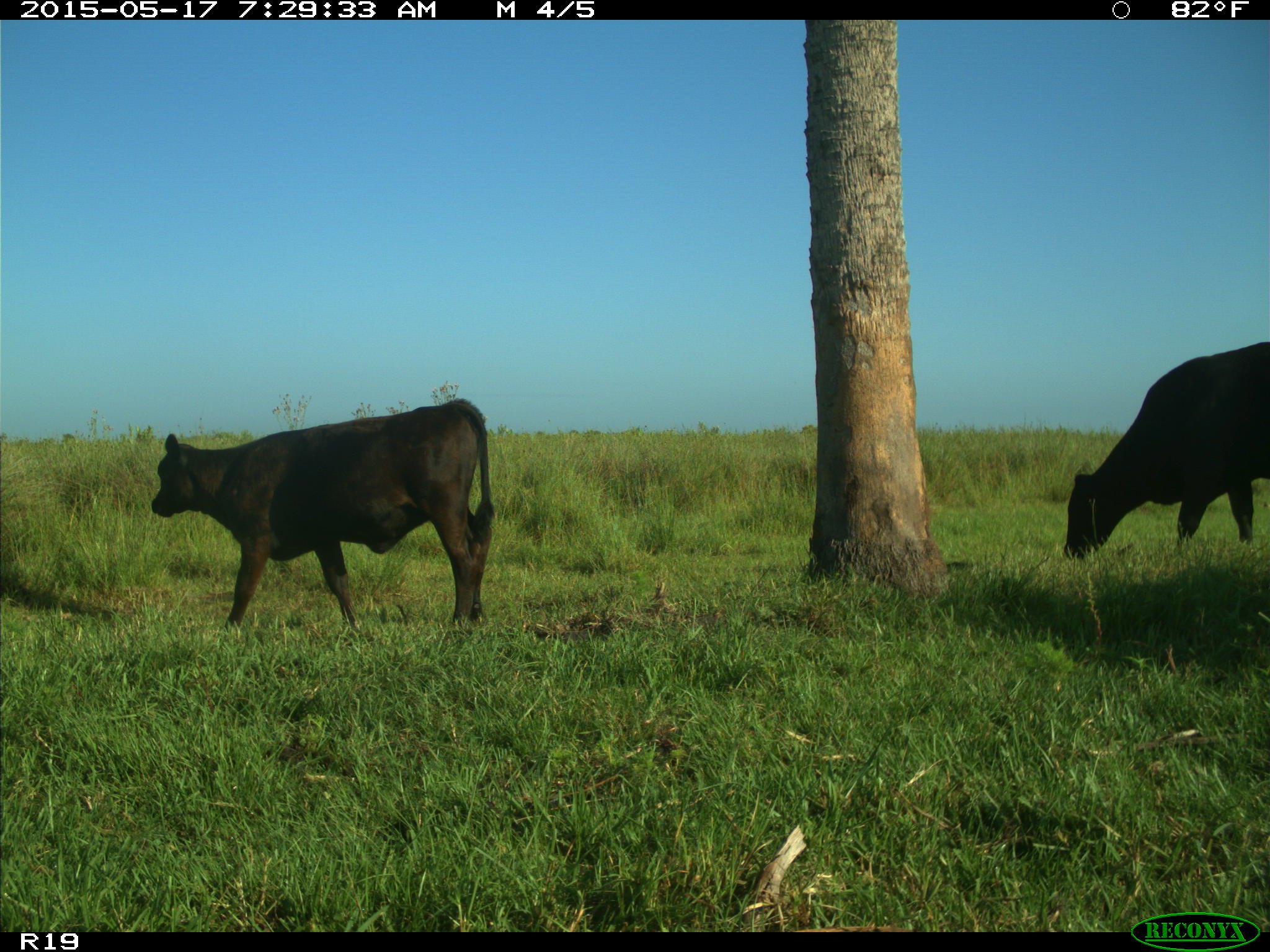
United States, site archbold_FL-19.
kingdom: Animalia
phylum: Chordata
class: Mammalia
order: Artiodactyla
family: Bovidae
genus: Bos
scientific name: Bos taurus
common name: domestic cow